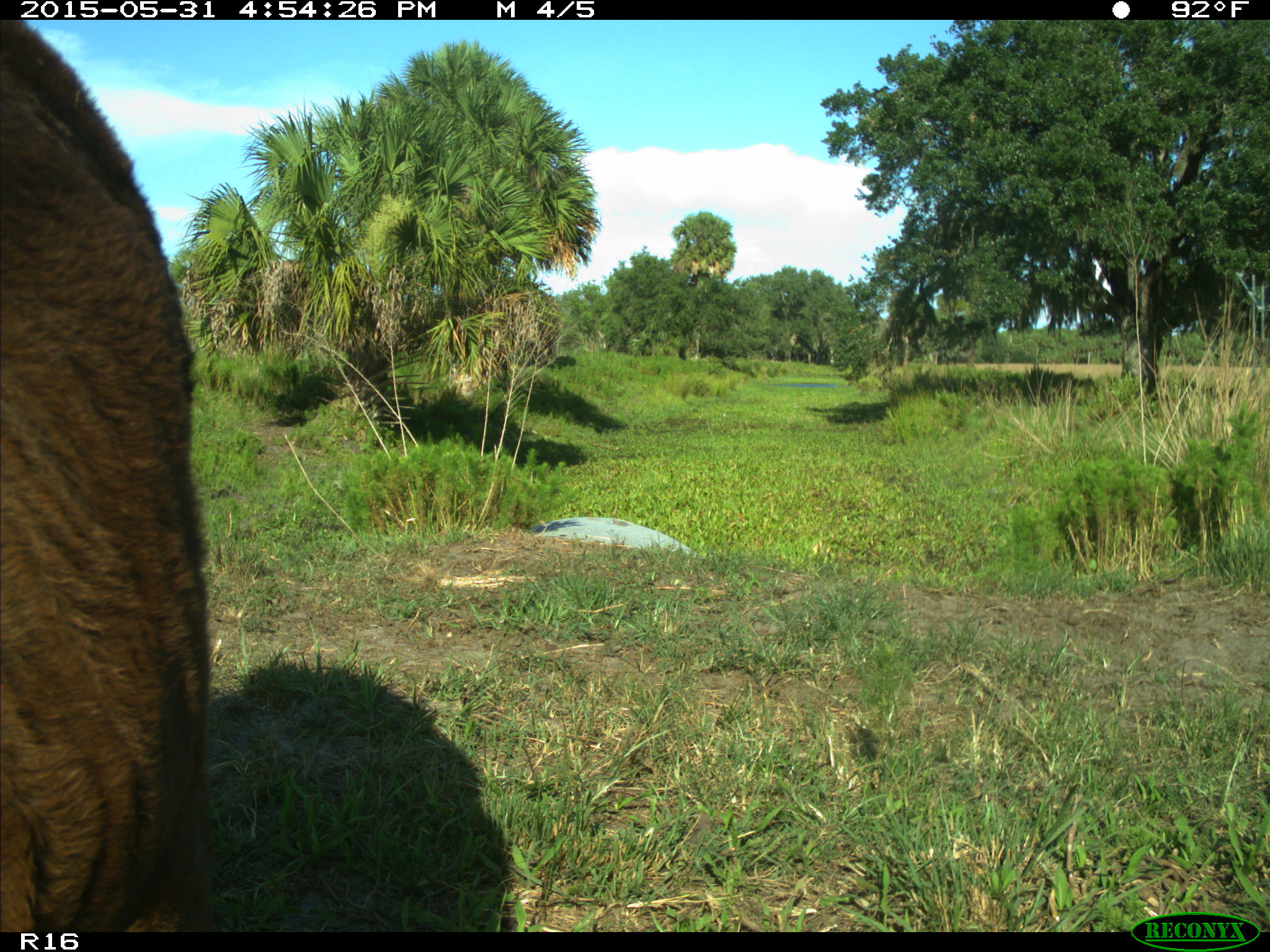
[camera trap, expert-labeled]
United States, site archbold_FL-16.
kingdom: Animalia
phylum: Chordata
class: Mammalia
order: Artiodactyla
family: Bovidae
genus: Bos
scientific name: Bos taurus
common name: domestic cow